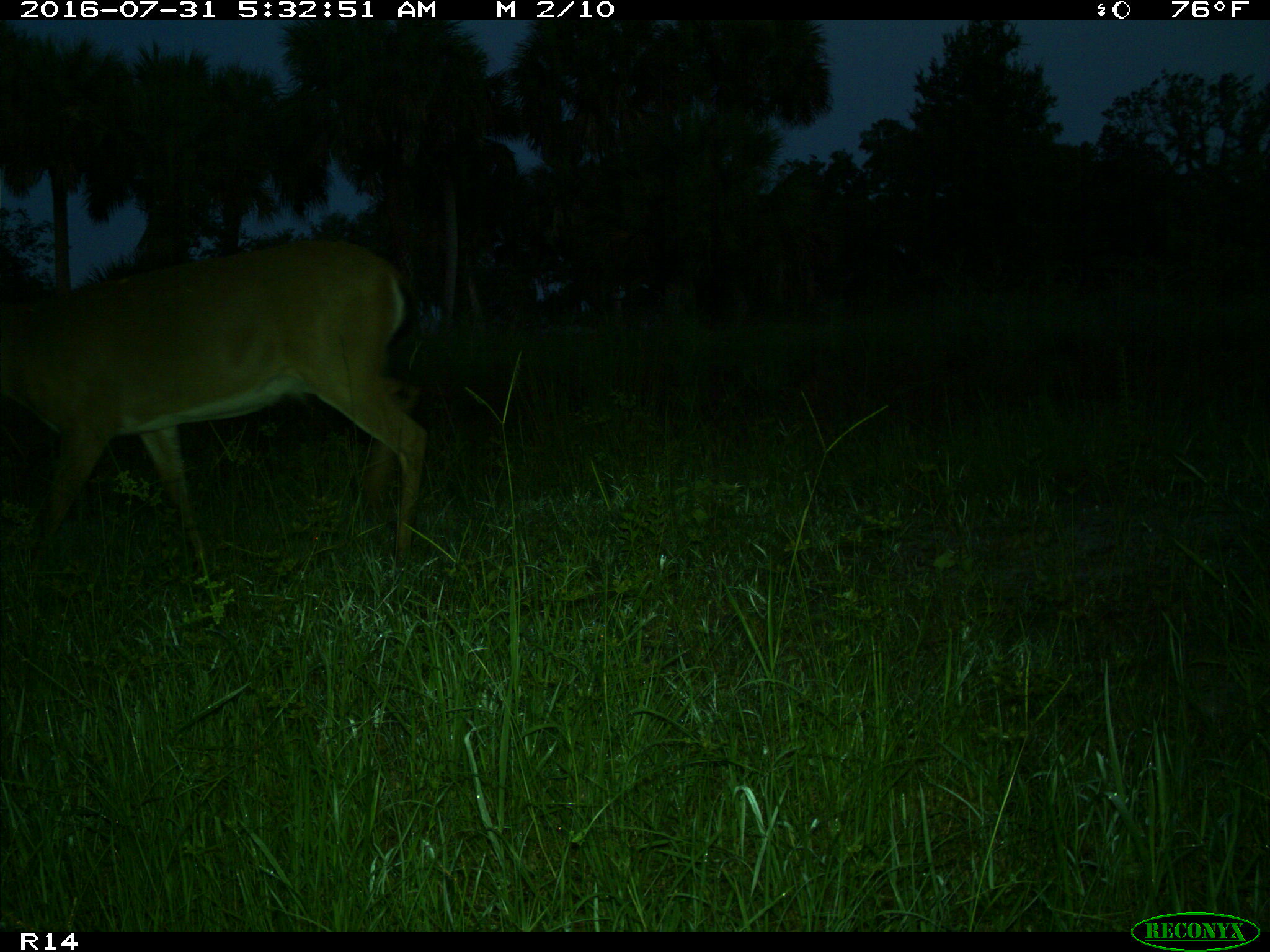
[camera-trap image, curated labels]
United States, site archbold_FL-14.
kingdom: Animalia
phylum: Chordata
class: Mammalia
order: Artiodactyla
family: Cervidae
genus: Odocoileus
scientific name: Odocoileus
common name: deer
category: unidentified deer